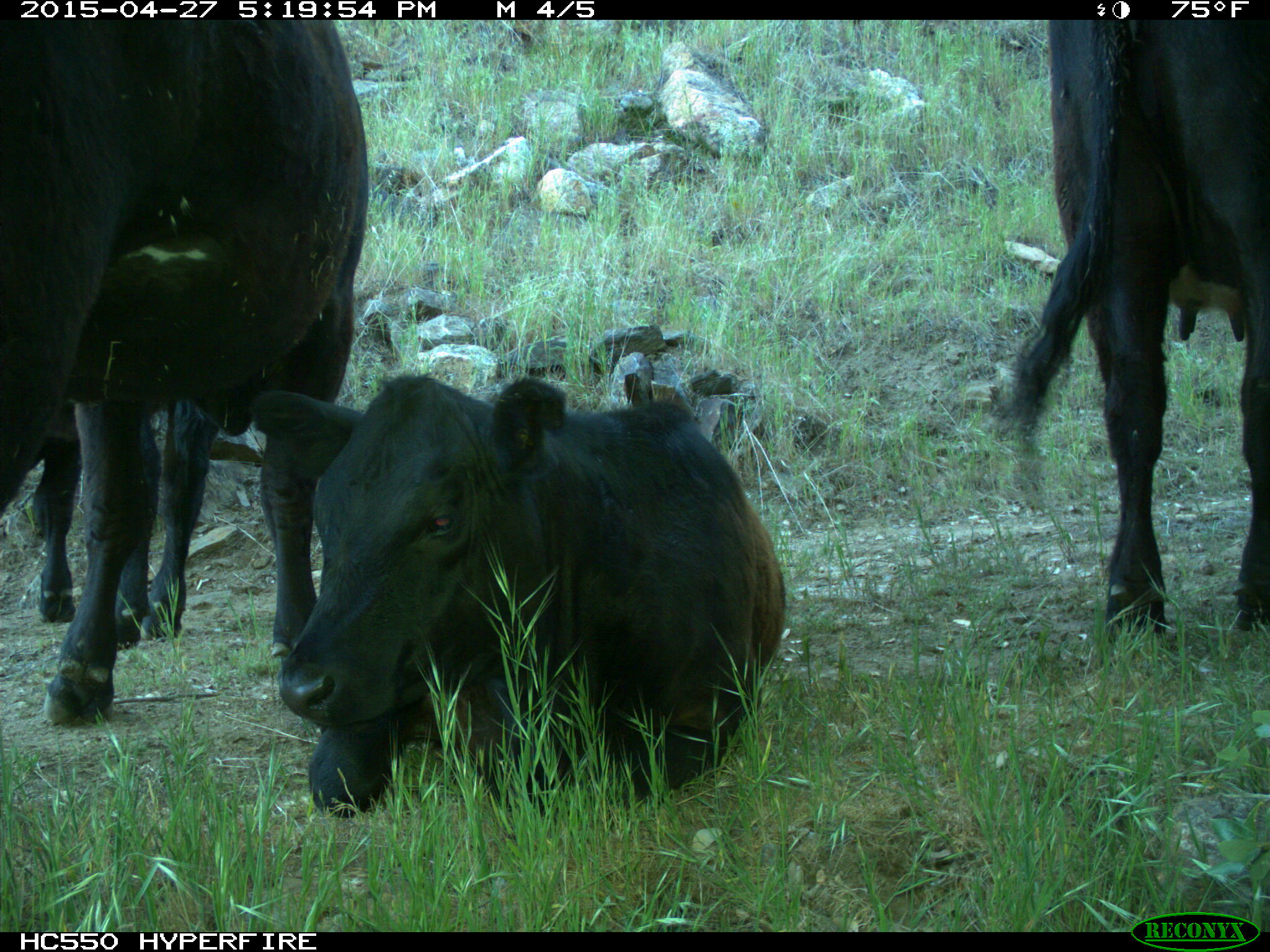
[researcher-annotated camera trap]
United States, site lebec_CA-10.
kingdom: Animalia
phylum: Chordata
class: Mammalia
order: Artiodactyla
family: Bovidae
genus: Bos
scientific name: Bos taurus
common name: domestic cow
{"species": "Bos taurus (domestic cow)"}